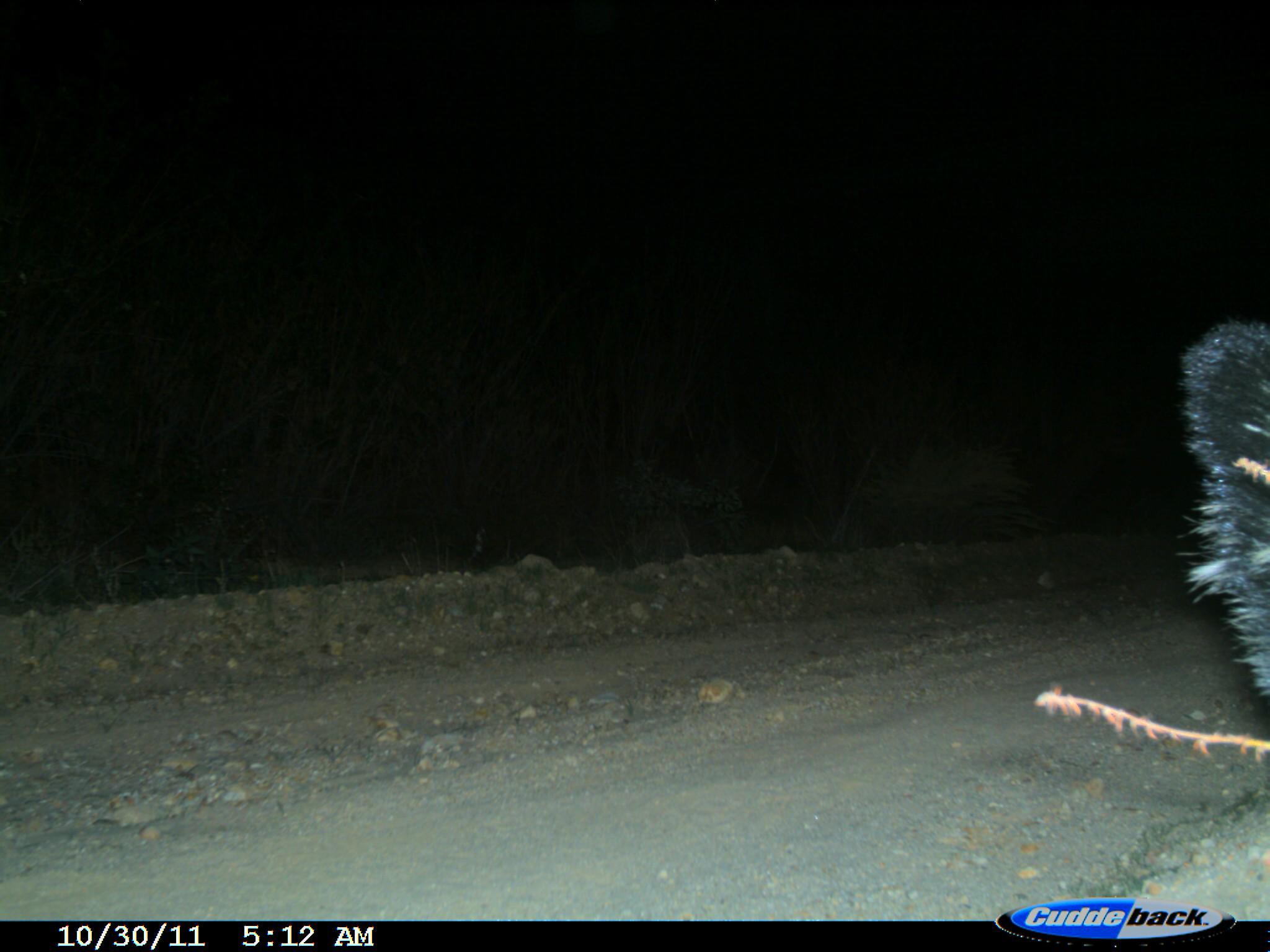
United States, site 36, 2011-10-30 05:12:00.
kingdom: Animalia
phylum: Chordata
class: Mammalia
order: Carnivora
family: Mephitidae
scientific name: Mephitidae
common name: skunk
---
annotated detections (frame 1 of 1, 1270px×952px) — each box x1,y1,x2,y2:
skunk: 1181,317,1270,704